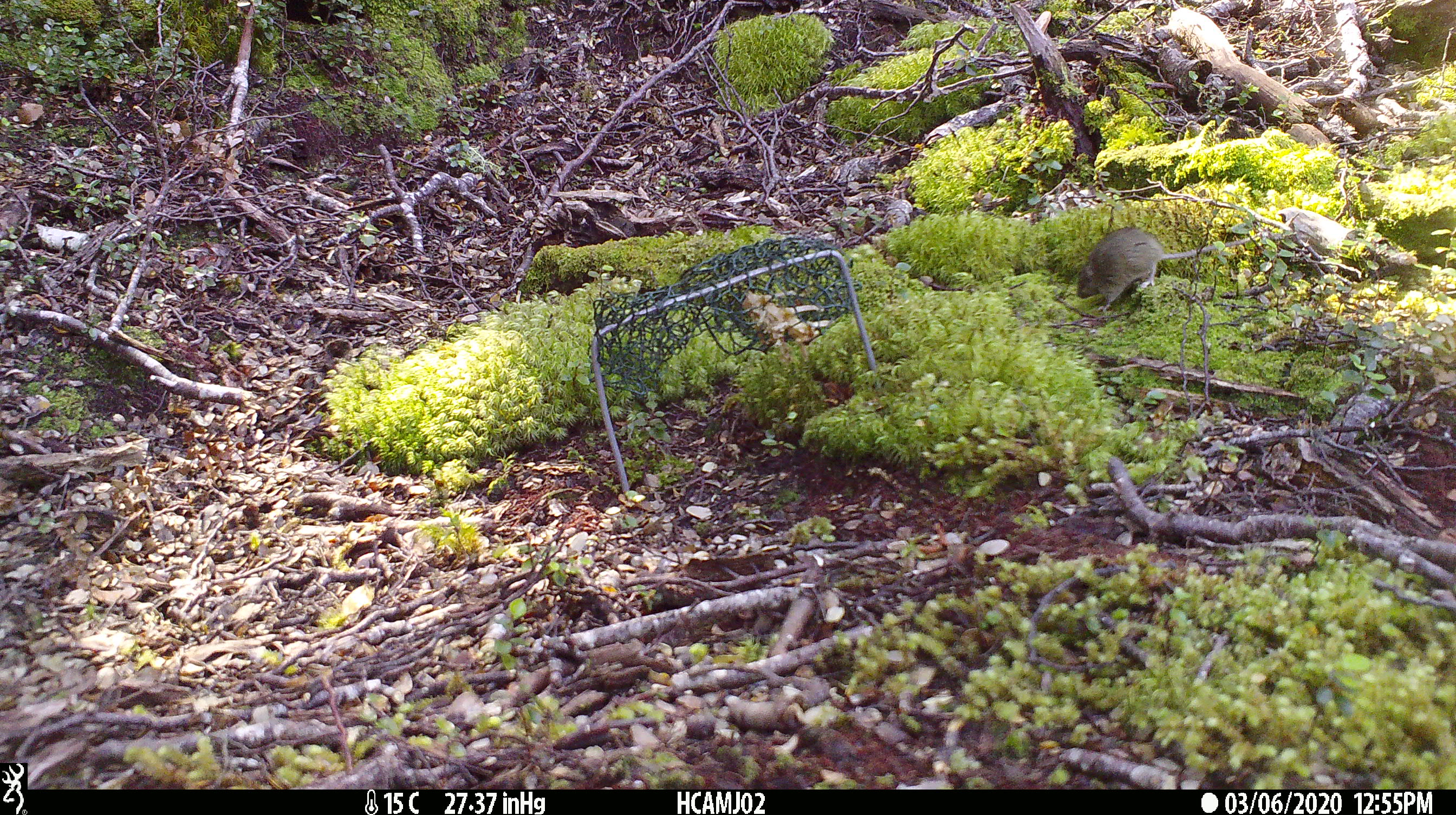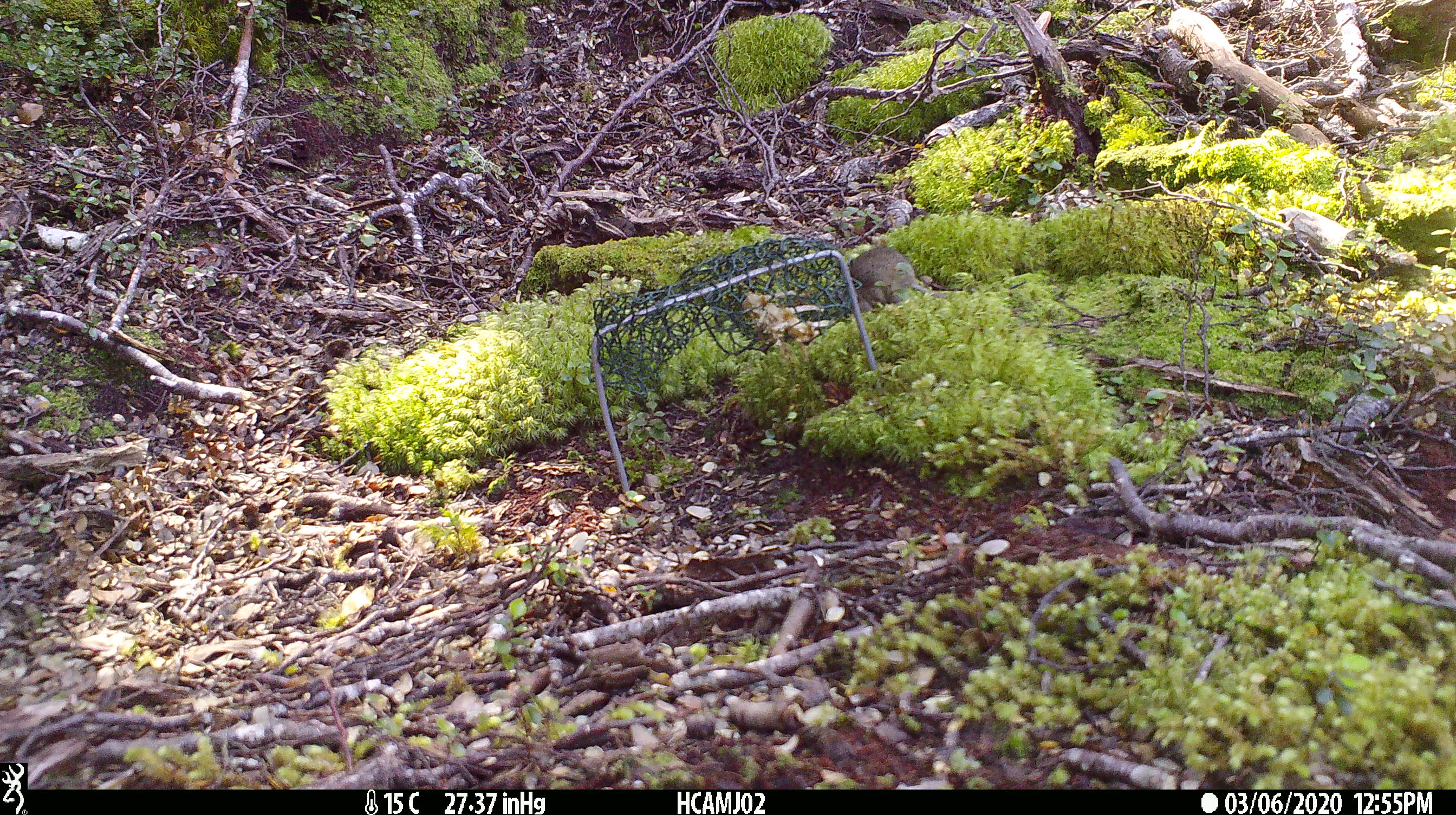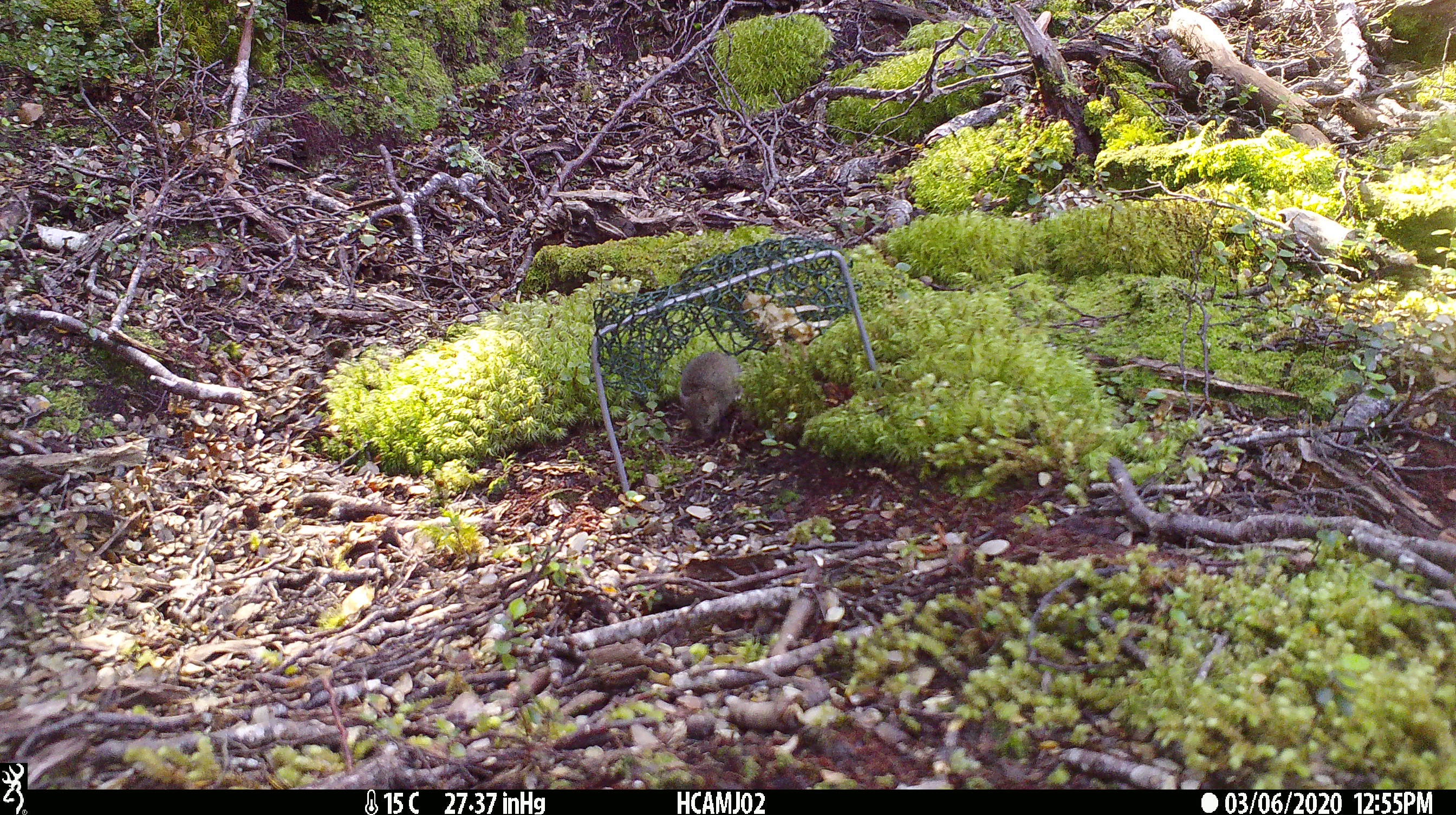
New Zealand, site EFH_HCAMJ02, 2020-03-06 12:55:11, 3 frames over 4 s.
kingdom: Animalia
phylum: Chordata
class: Mammalia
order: Rodentia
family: Muridae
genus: Mus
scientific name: Mus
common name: mouse